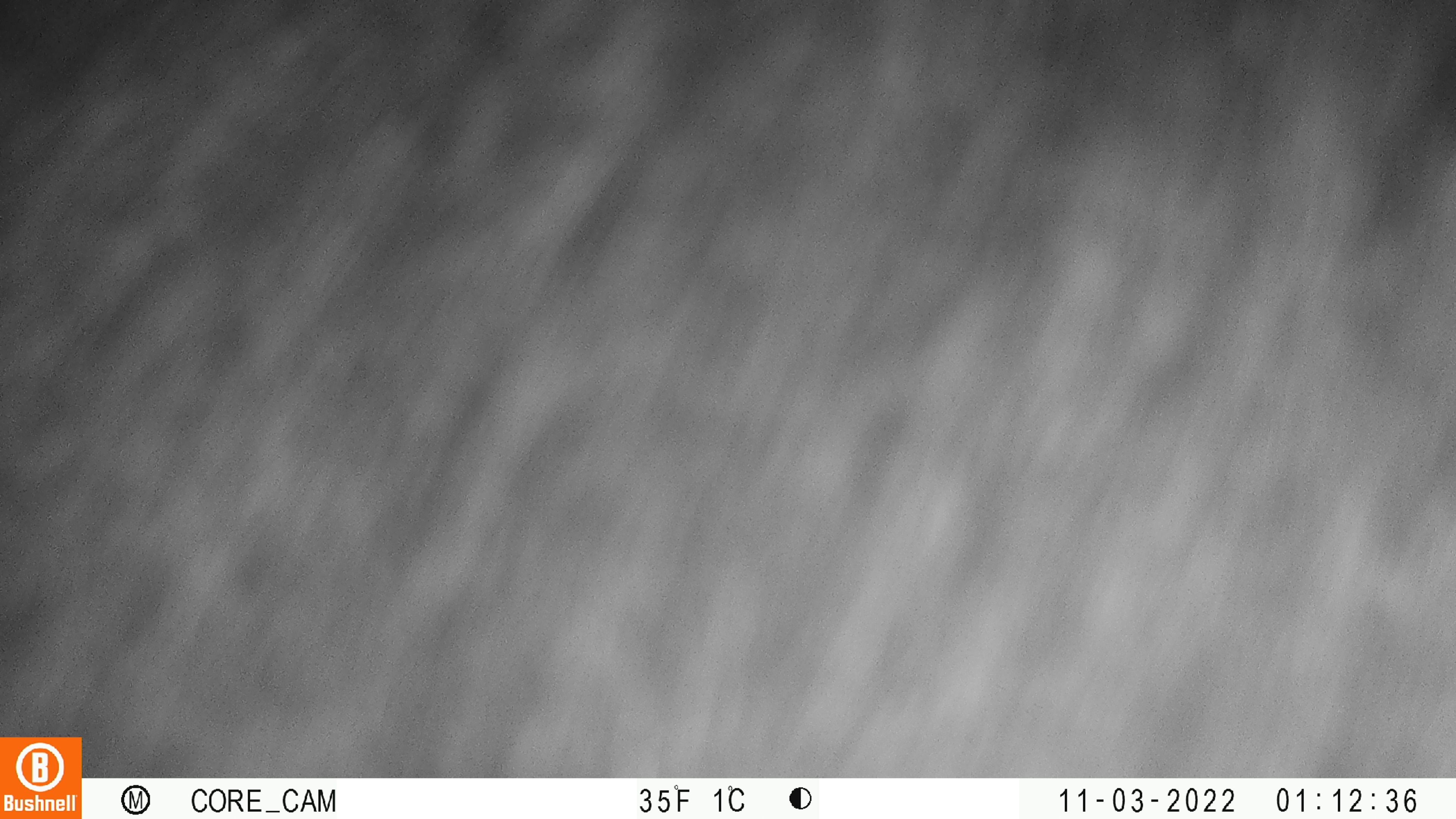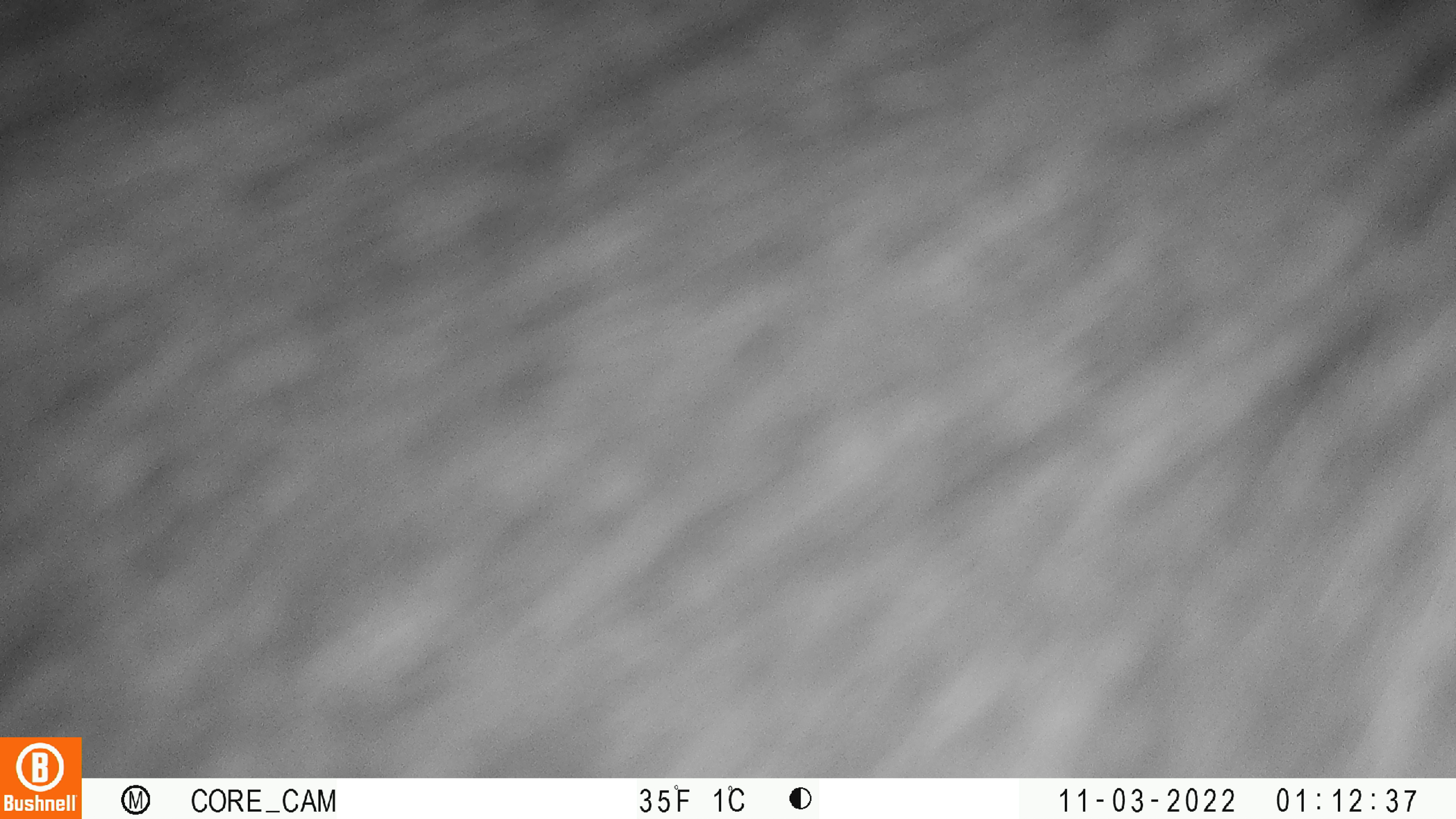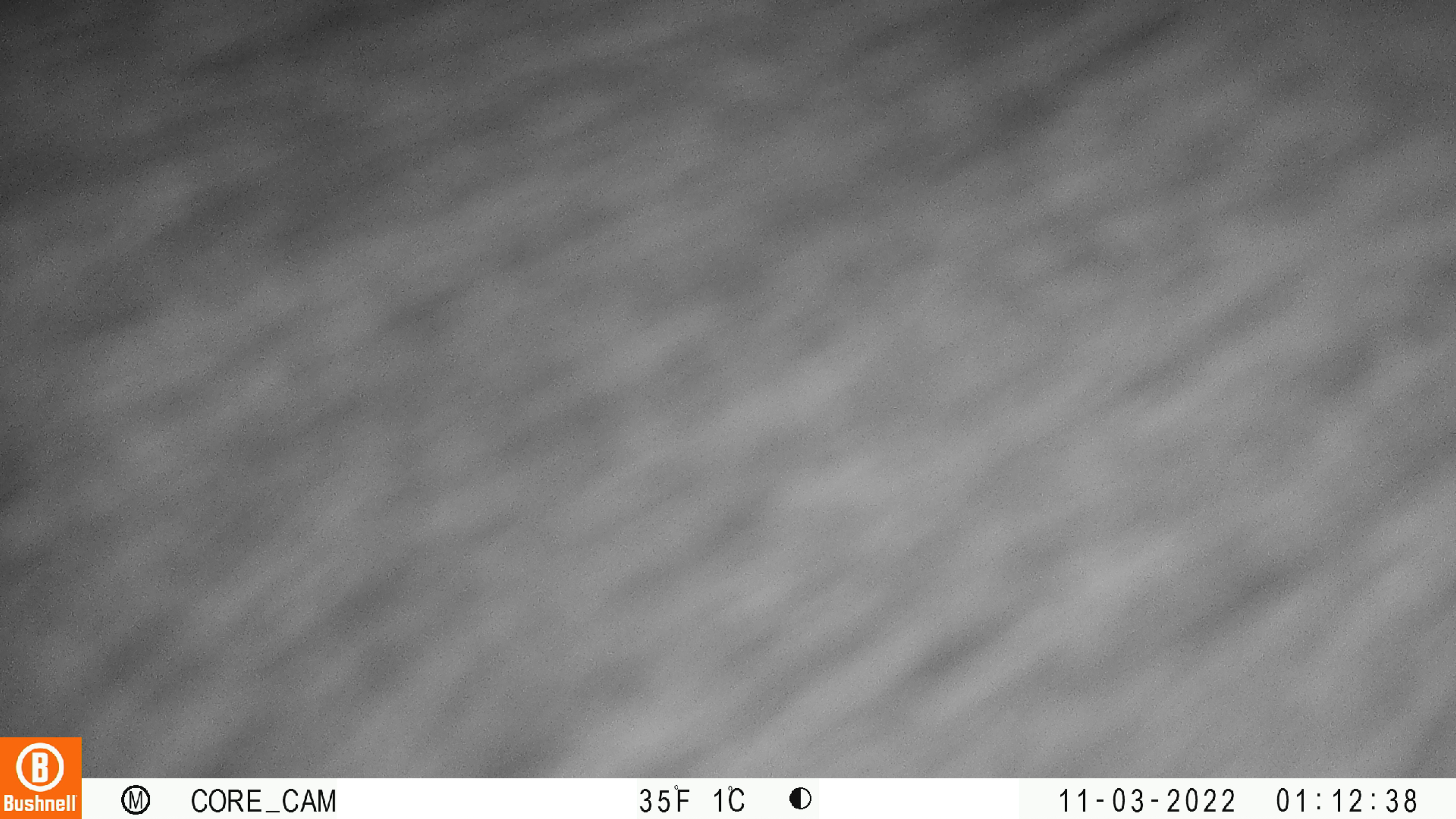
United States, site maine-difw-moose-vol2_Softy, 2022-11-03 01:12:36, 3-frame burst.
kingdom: Animalia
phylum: Chordata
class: Mammalia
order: Artiodactyla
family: Cervidae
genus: Alces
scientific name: Alces alces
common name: moose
Moose (Alces alces).